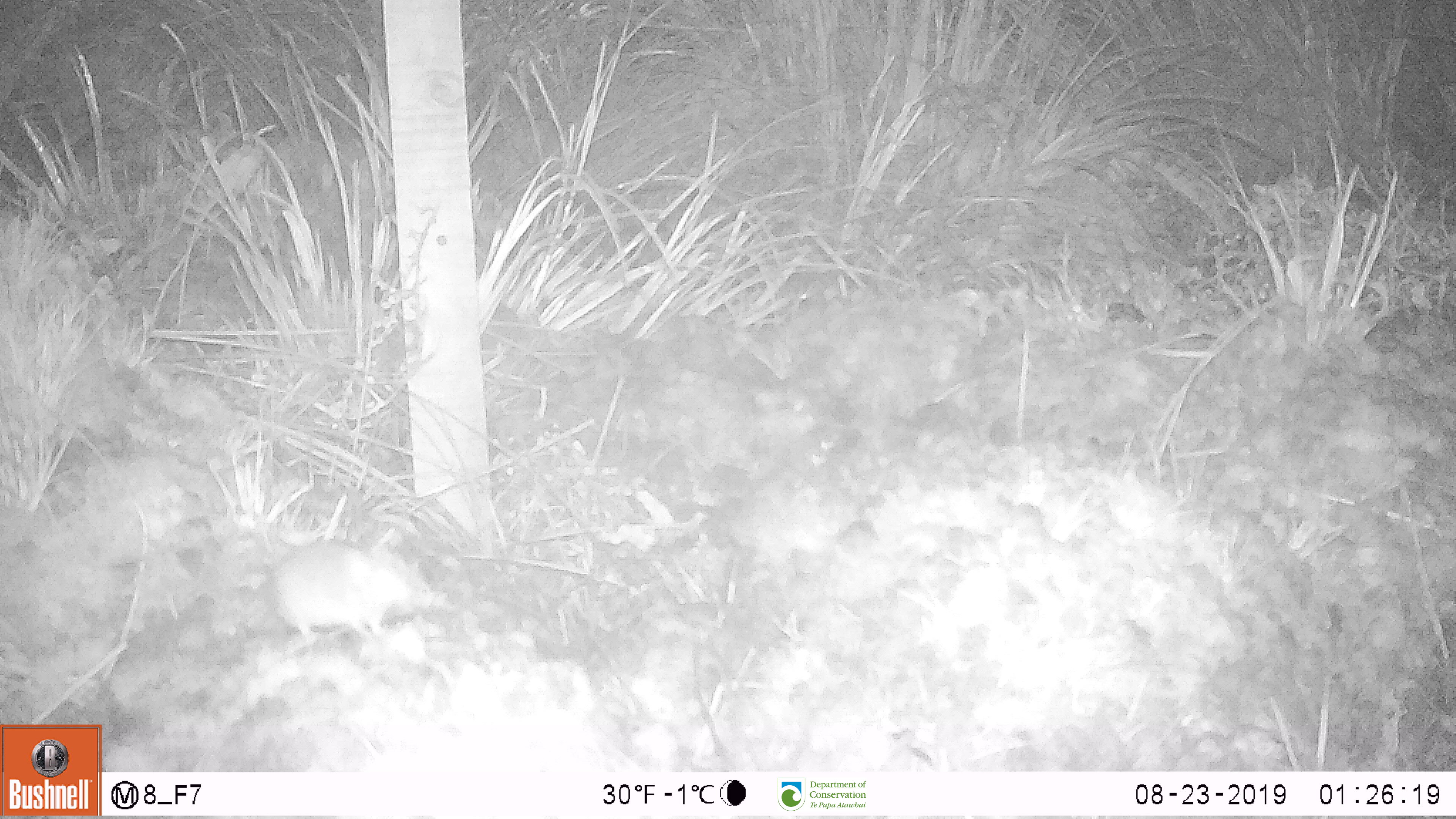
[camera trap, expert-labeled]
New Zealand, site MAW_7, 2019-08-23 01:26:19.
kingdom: Animalia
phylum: Chordata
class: Mammalia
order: Rodentia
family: Muridae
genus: Mus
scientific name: Mus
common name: mouse